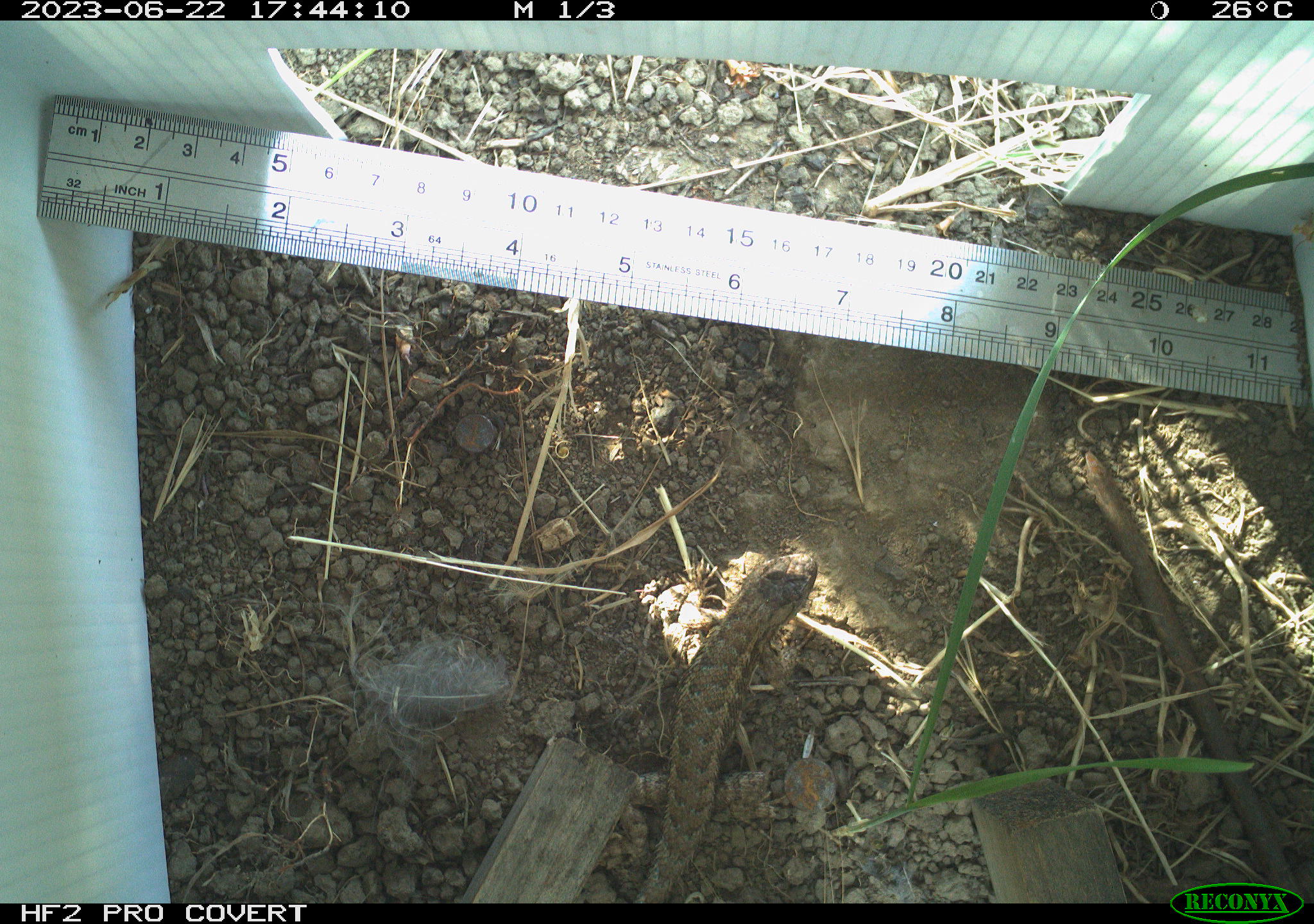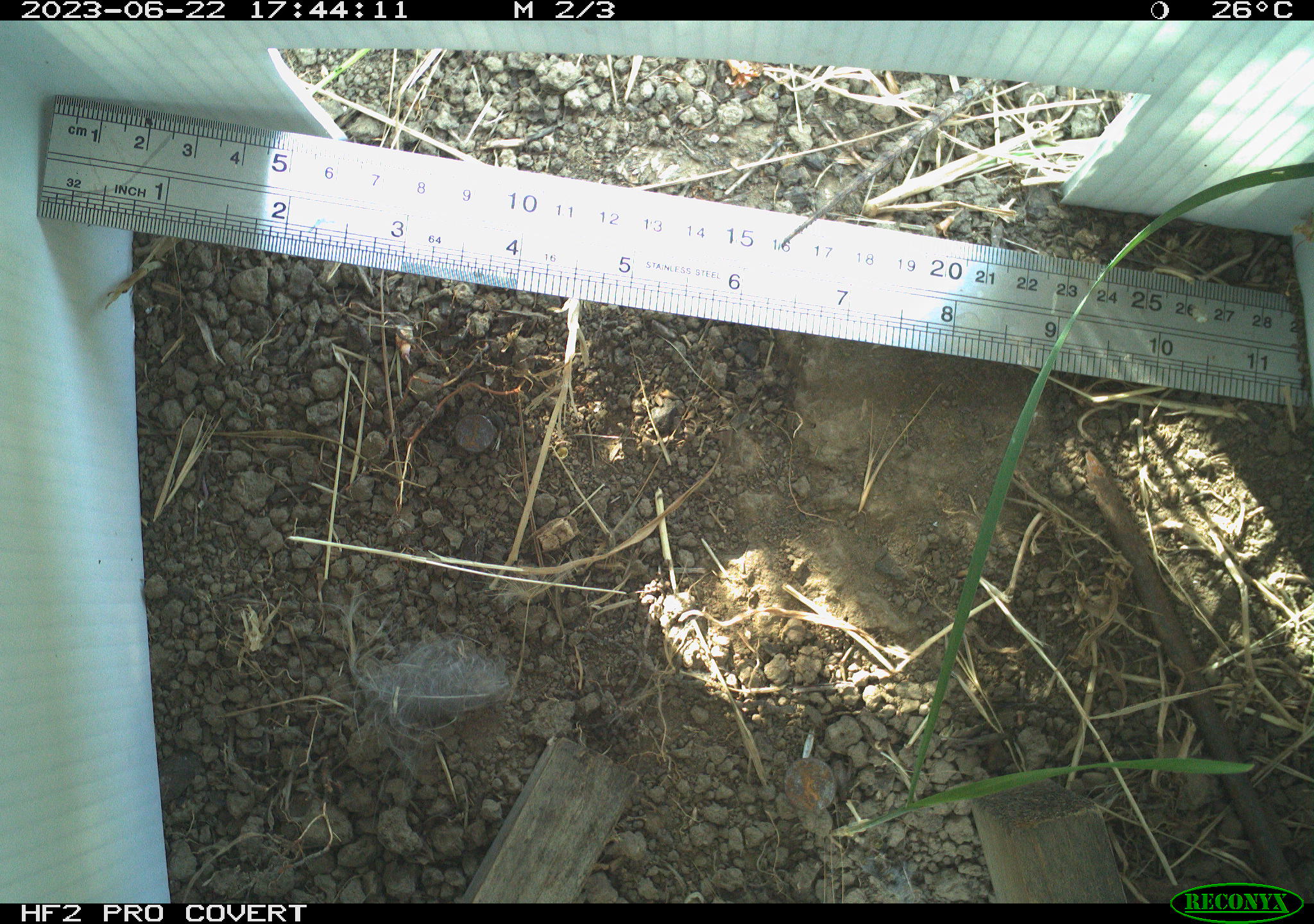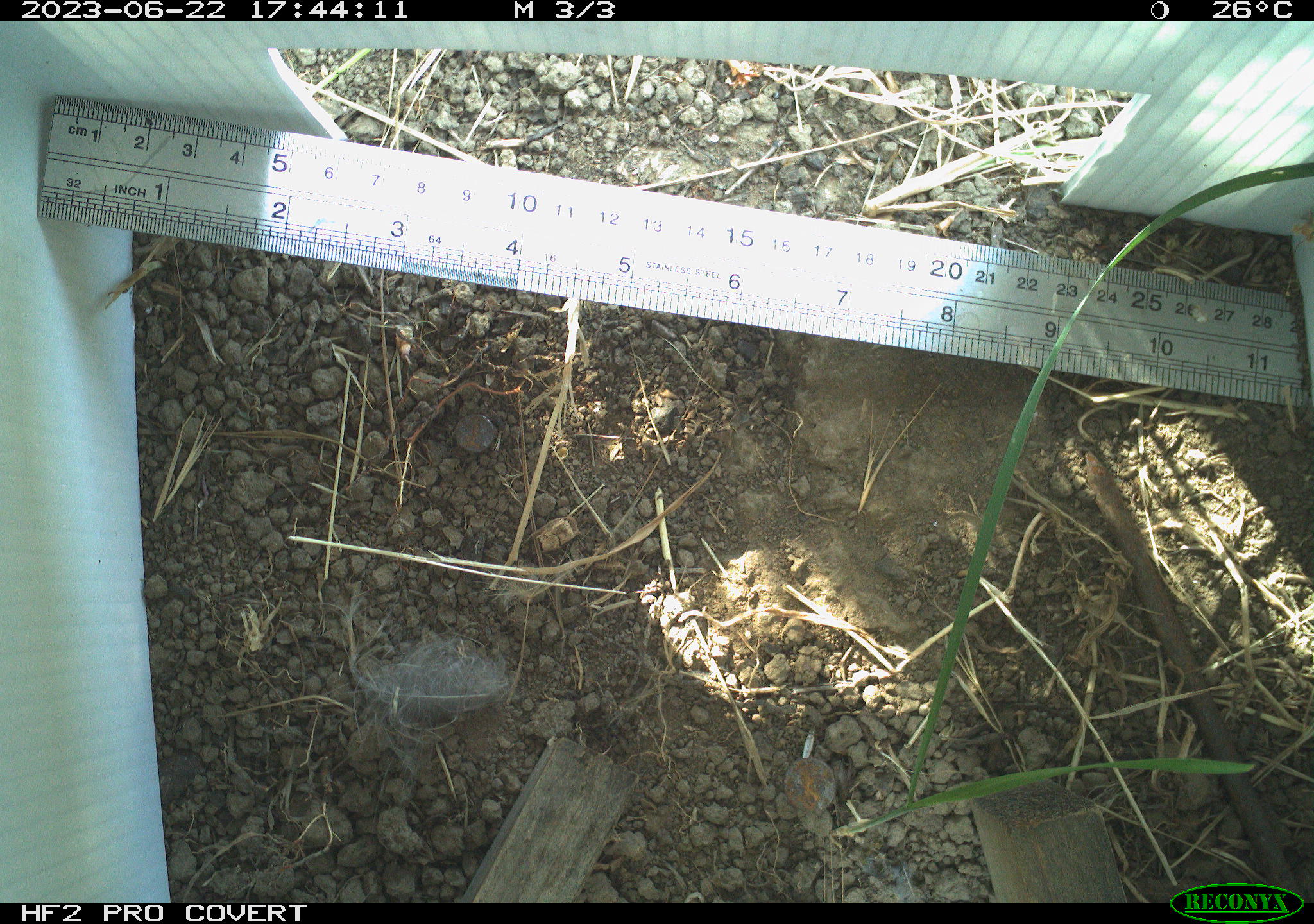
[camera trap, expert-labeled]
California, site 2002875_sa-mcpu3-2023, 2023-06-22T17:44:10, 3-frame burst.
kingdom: Animalia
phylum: Chordata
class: Reptilia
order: Squamata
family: Phrynosomatidae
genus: Sceloporus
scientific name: Sceloporus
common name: spiny lizards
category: sceloporus species